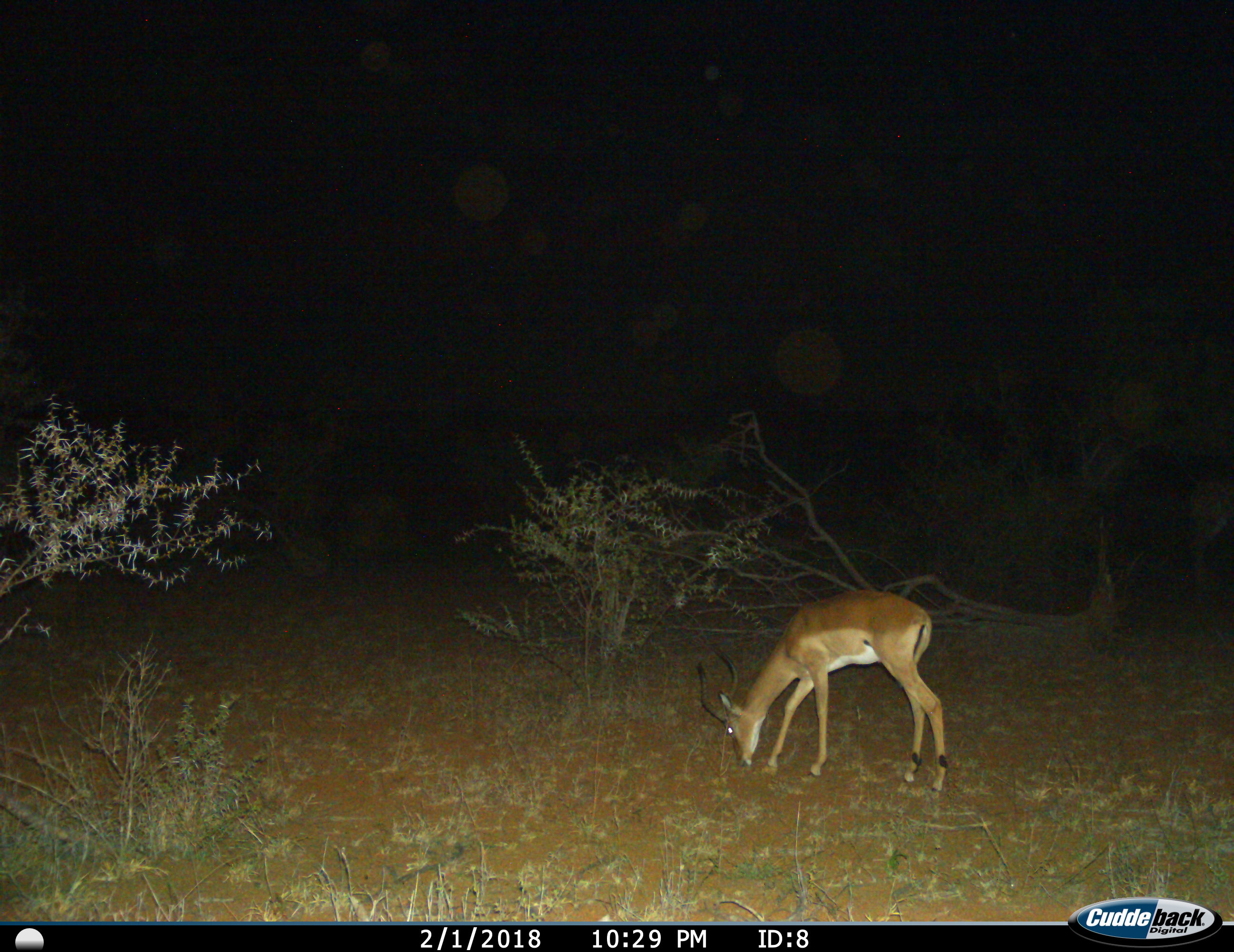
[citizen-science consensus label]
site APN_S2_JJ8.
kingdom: Animalia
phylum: Chordata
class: Mammalia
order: Artiodactyla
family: Bovidae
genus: Aepyceros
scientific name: Aepyceros melampus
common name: impala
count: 1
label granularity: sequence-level